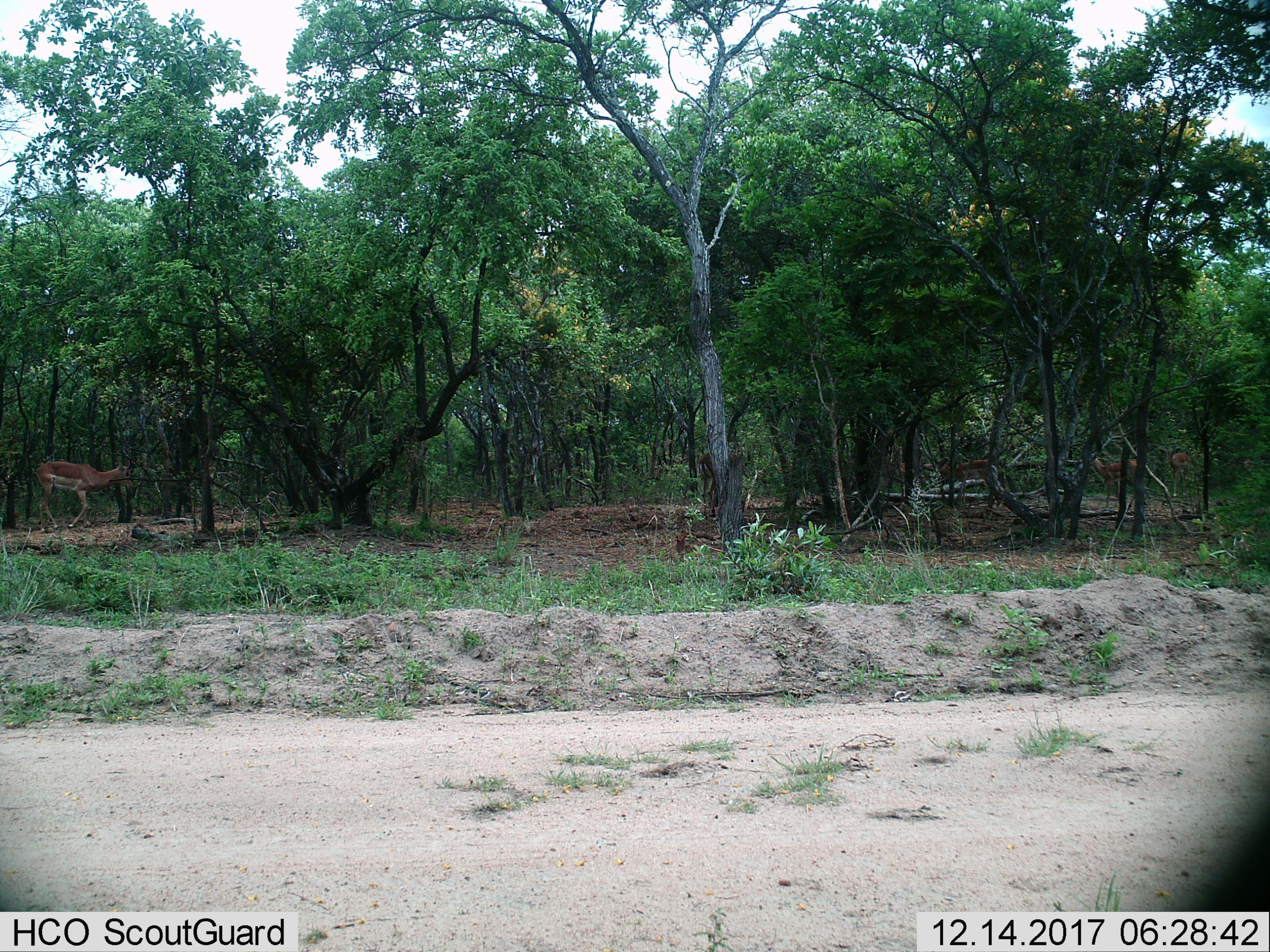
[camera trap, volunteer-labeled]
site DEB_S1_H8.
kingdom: Animalia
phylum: Chordata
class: Mammalia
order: Artiodactyla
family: Bovidae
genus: Aepyceros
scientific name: Aepyceros melampus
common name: impala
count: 3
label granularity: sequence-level